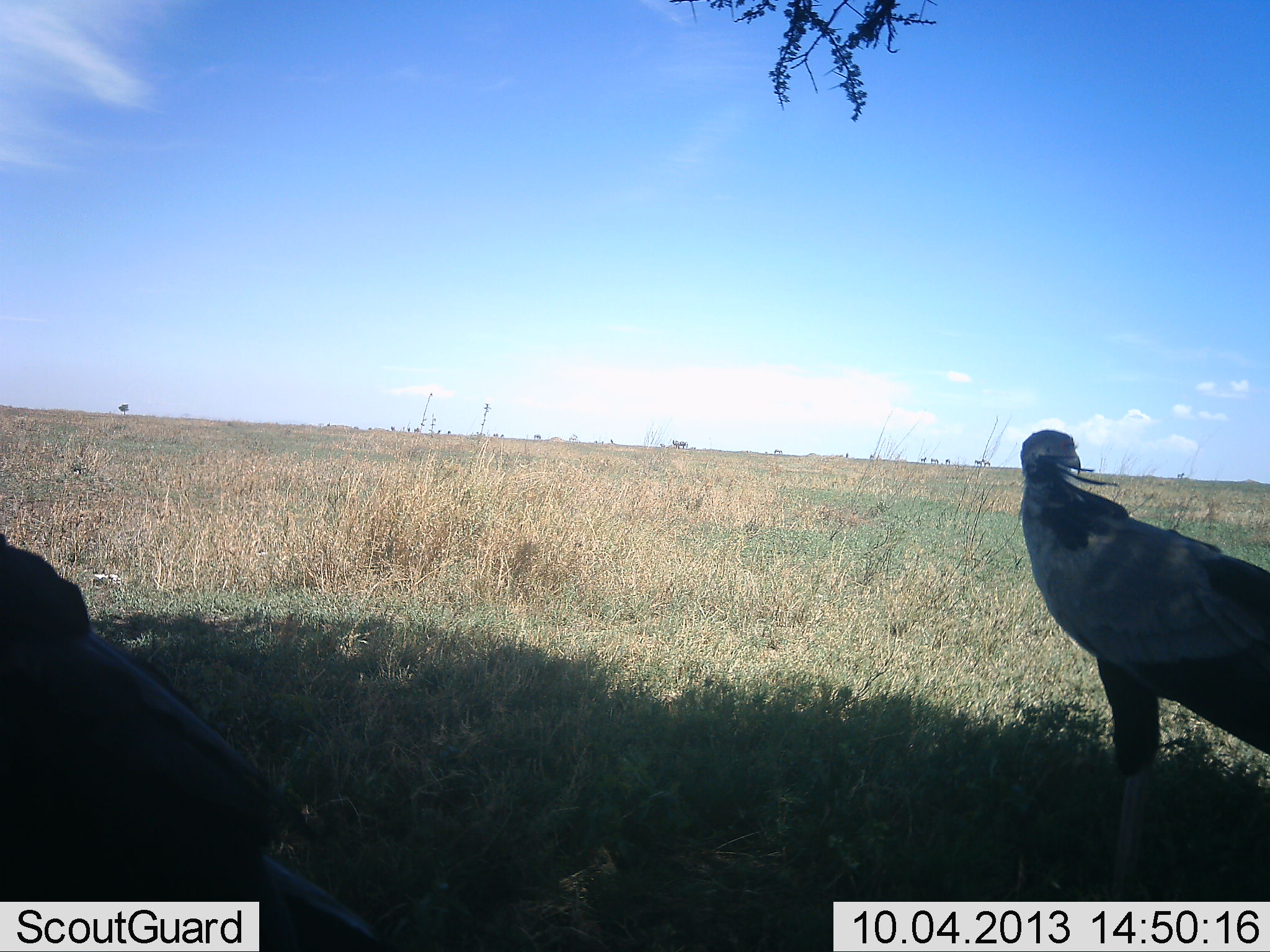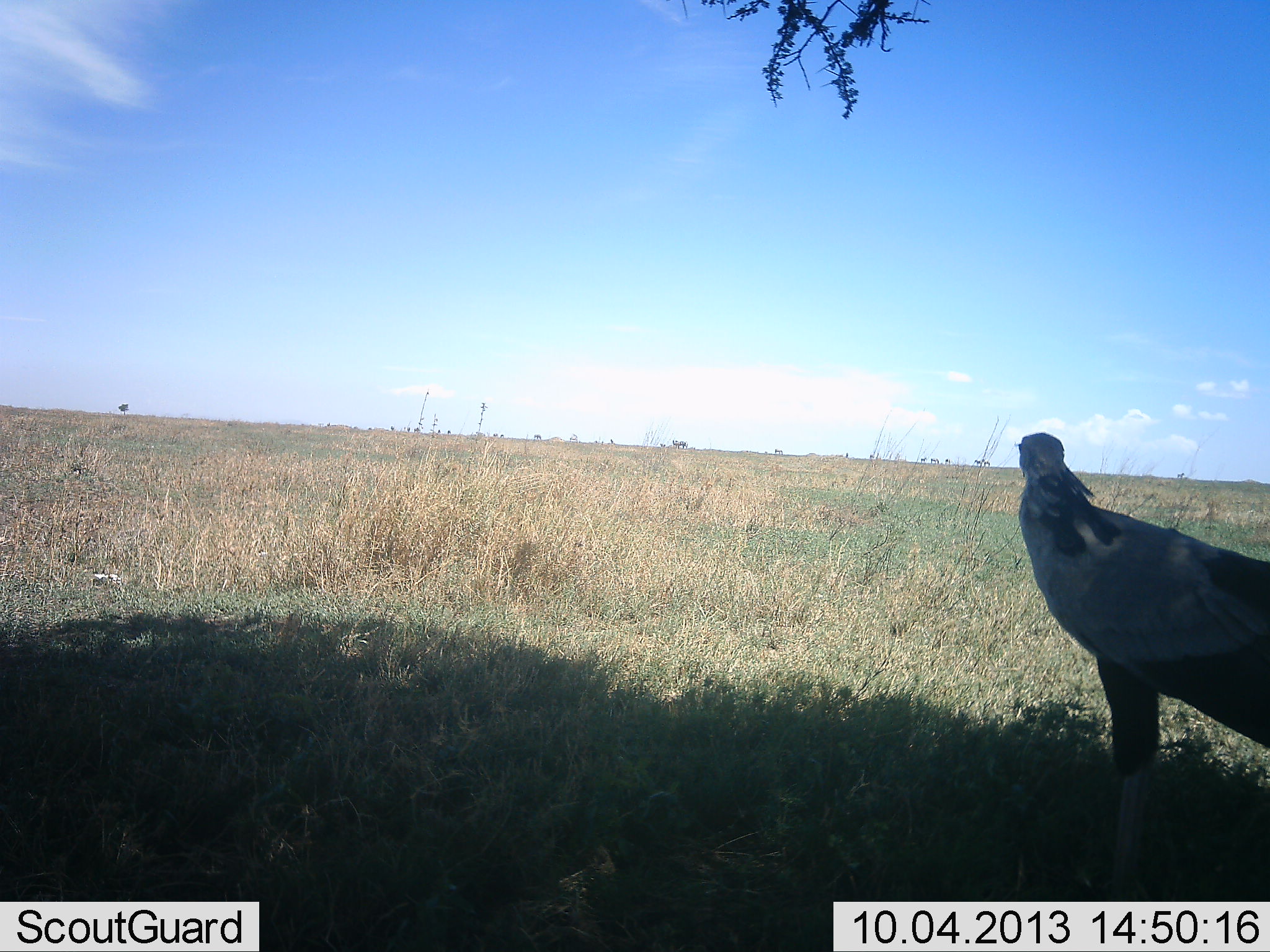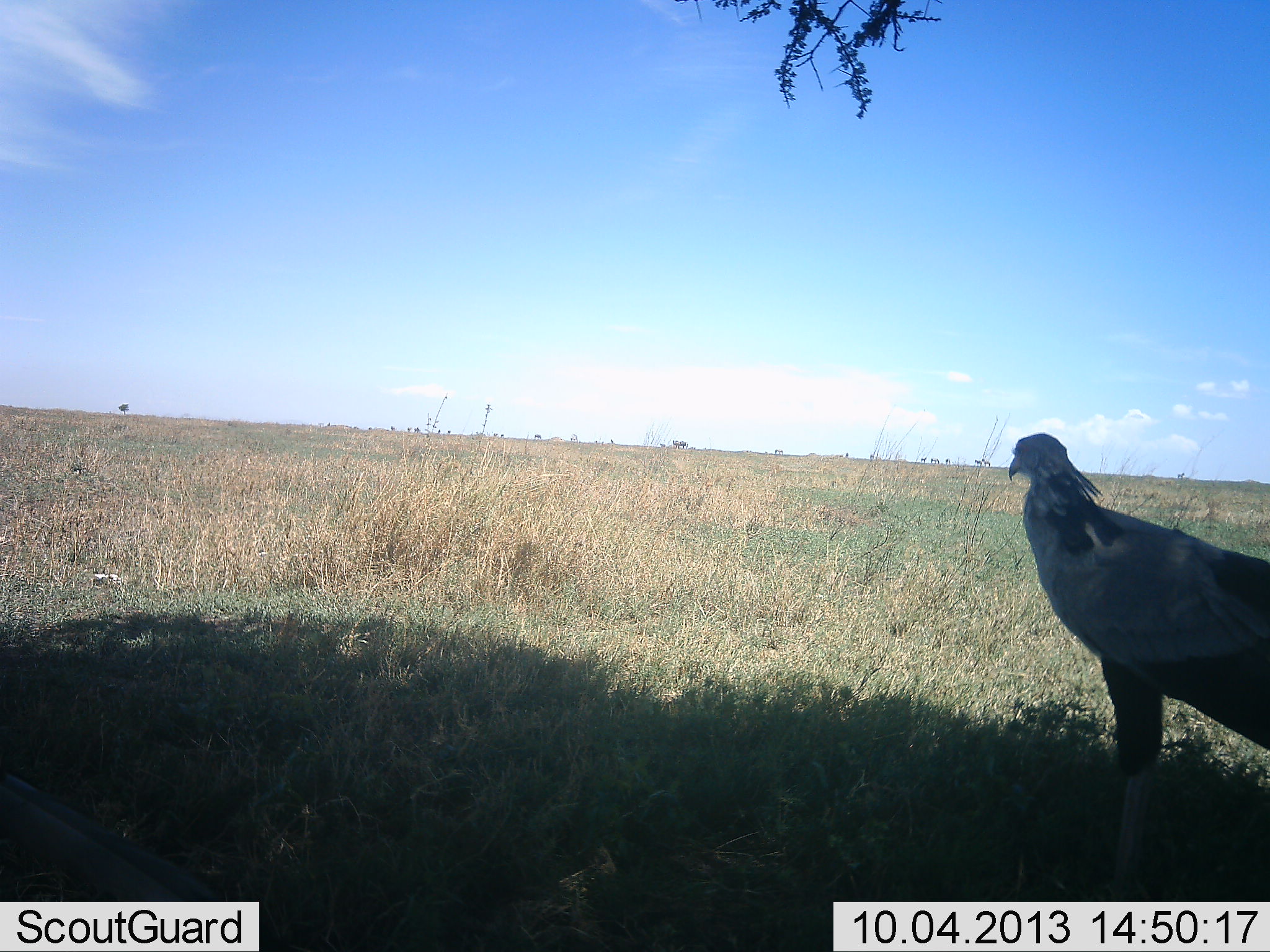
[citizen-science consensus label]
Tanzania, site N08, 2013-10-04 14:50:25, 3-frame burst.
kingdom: Animalia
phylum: Chordata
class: Aves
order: Accipitriformes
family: Sagittariidae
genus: Sagittarius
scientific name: Sagittarius serpentarius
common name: secretary bird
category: secretarybird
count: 2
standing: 88%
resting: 4%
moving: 44%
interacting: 0%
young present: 0%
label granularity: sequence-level